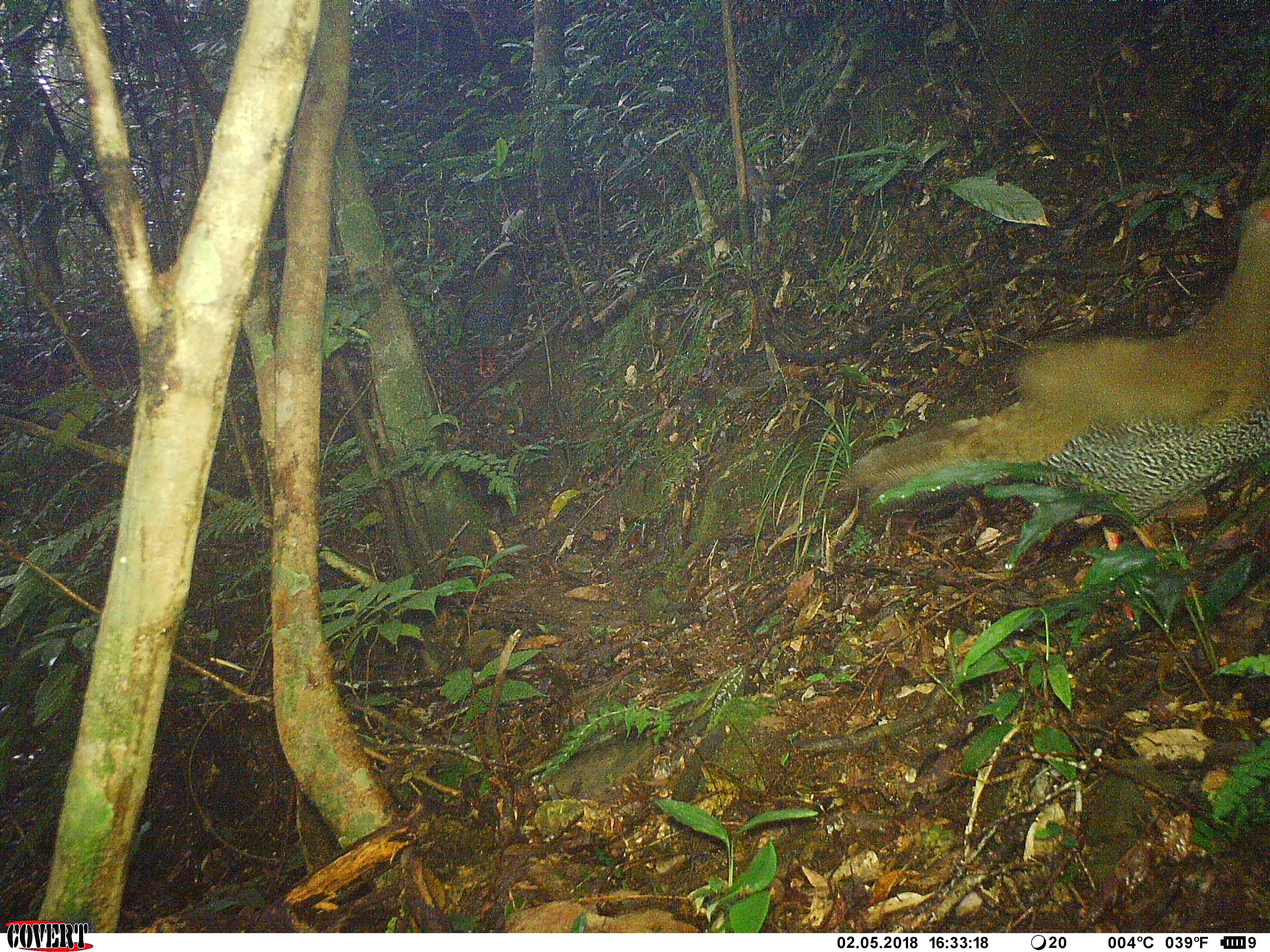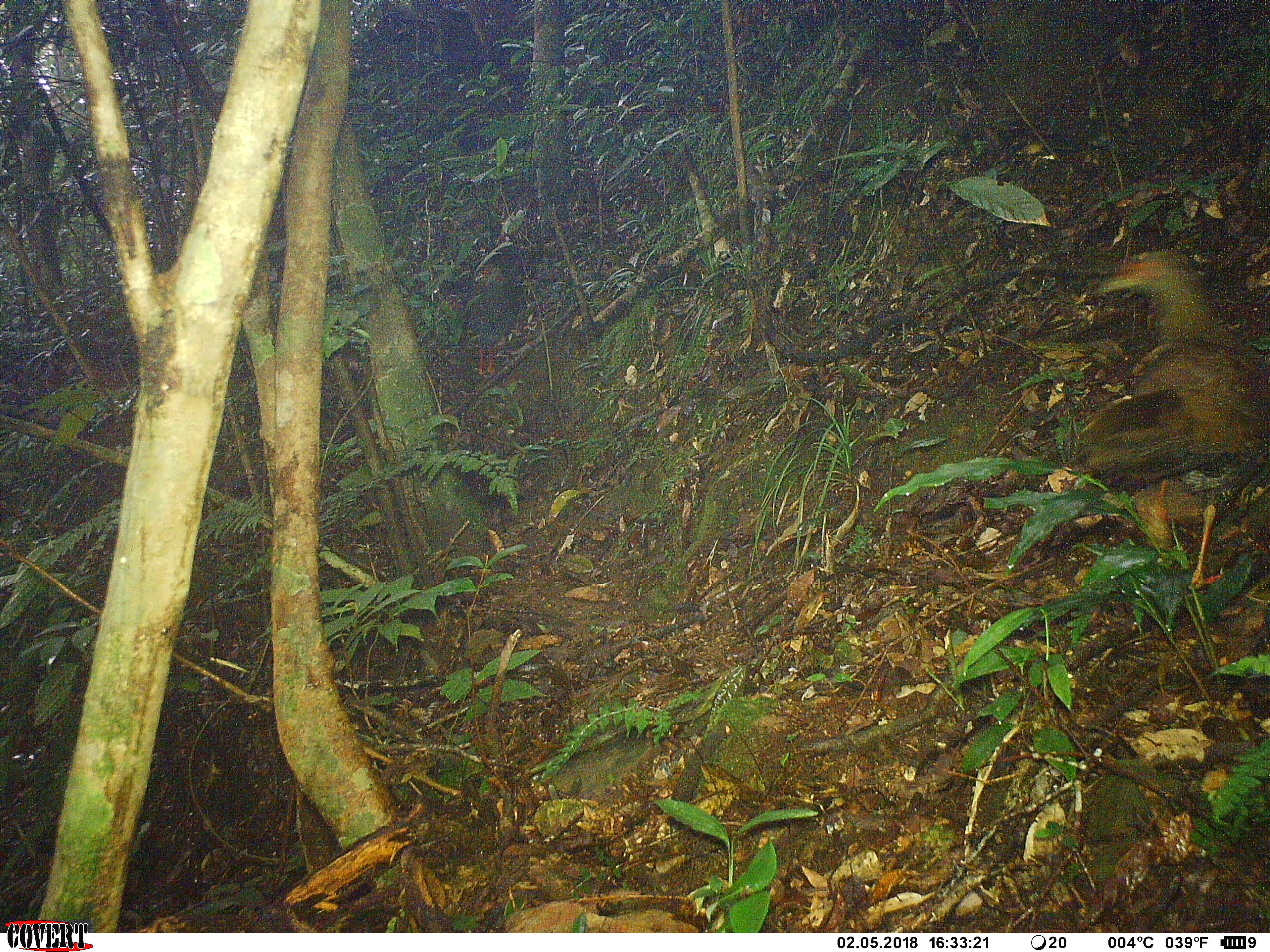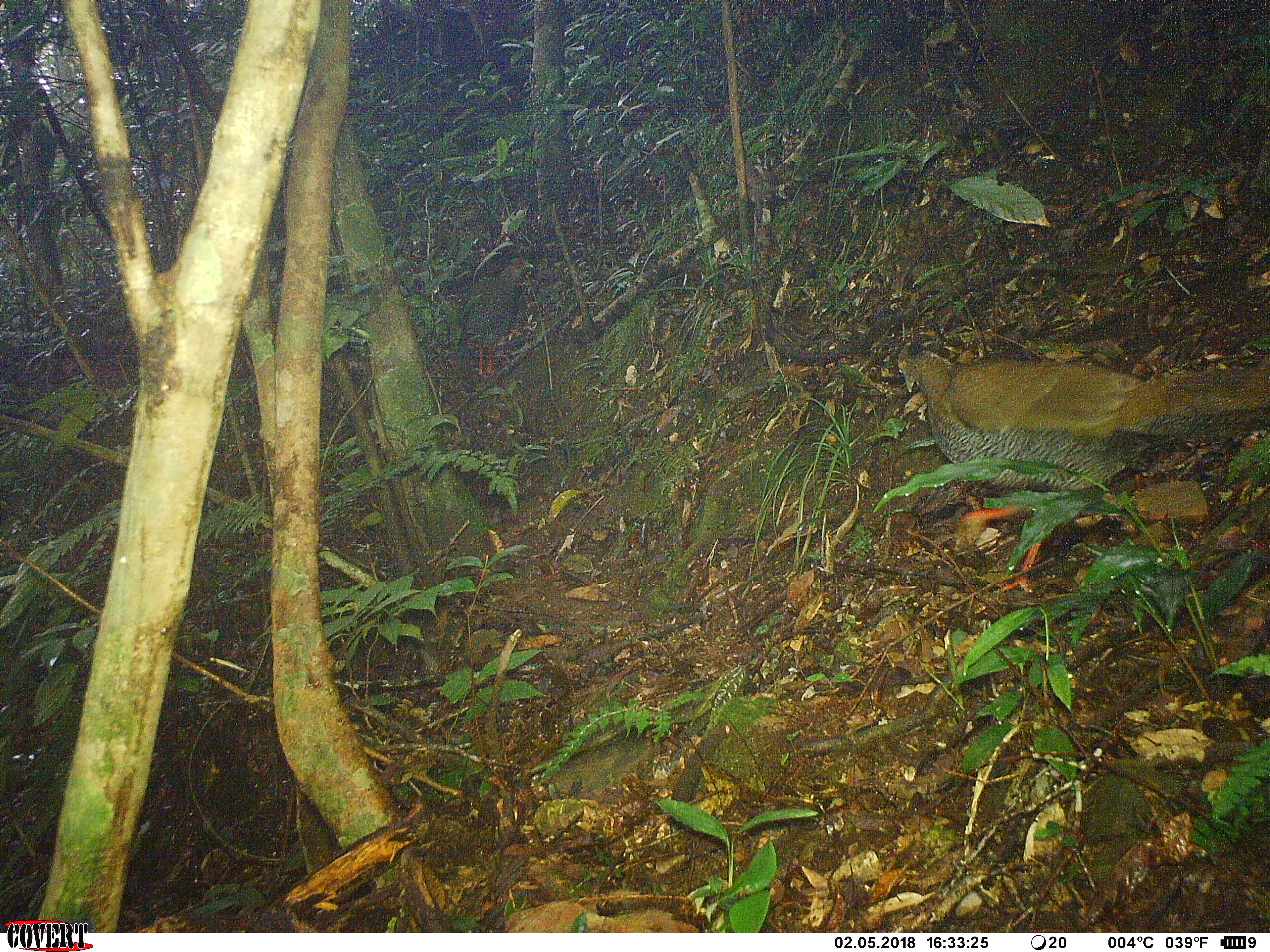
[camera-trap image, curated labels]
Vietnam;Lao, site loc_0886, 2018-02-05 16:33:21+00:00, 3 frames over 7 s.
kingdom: Animalia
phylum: Chordata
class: Aves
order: Galliformes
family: Phasianidae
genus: Lophura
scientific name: Lophura nycthemera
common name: silver pheasant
Silver pheasant (Lophura nycthemera). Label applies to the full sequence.